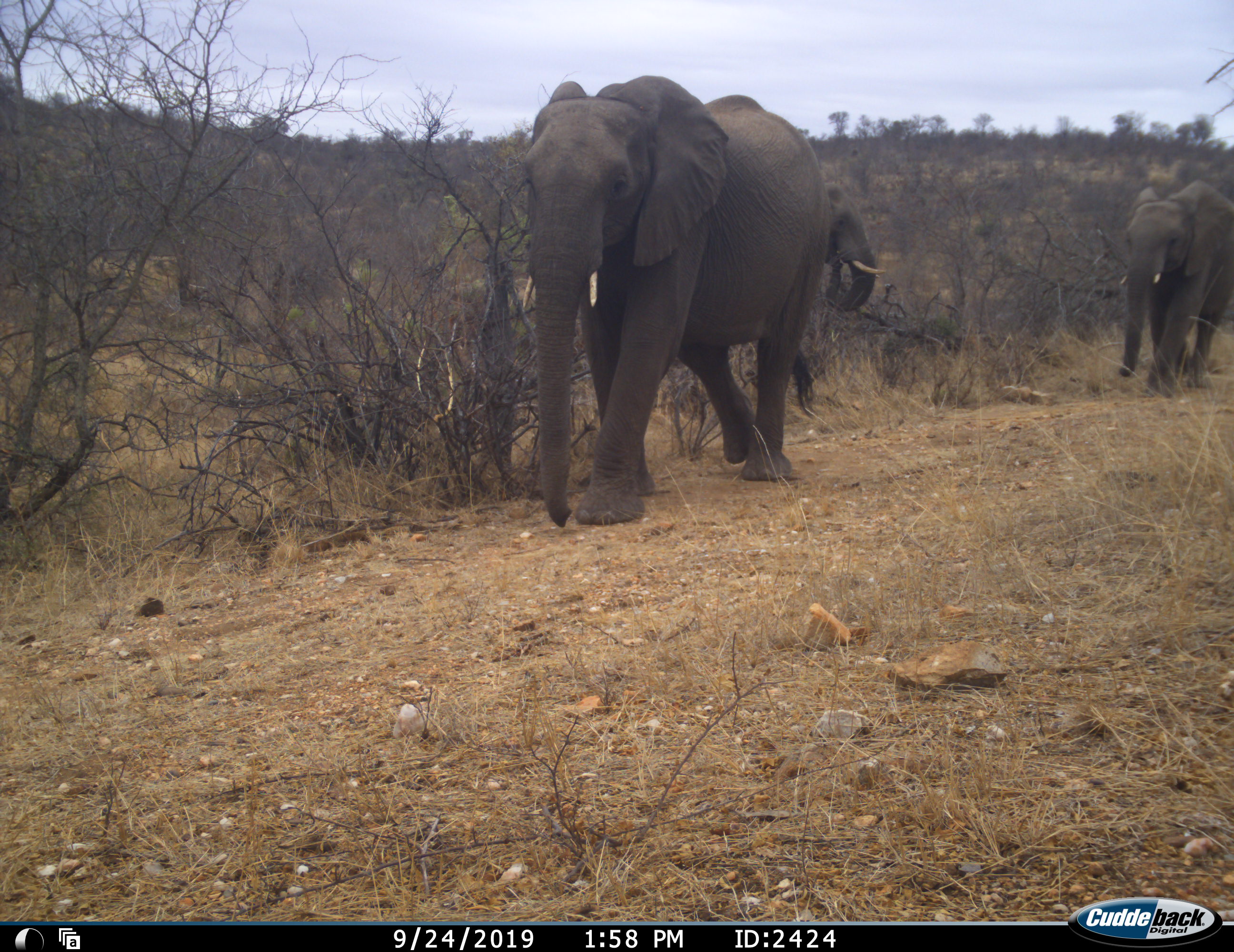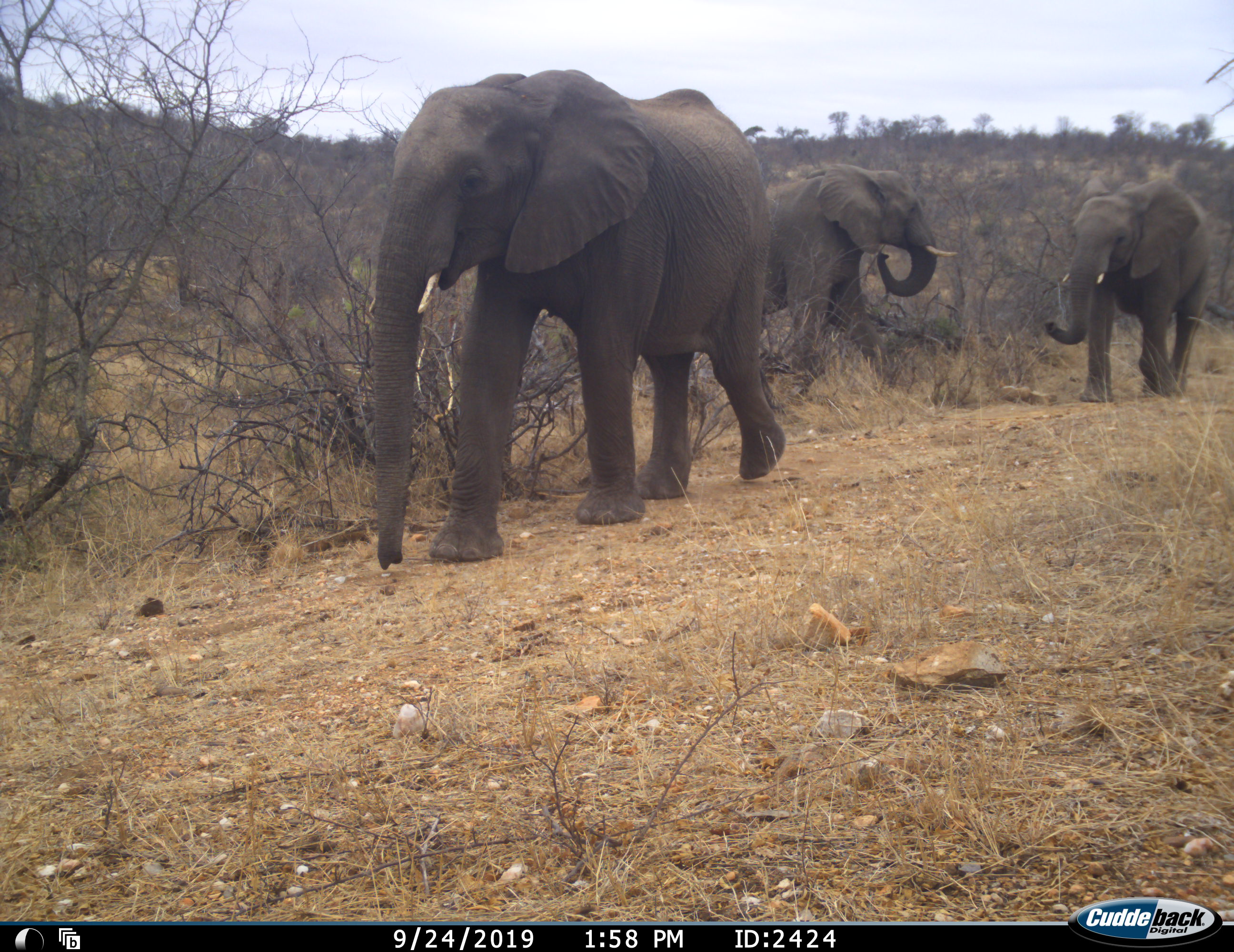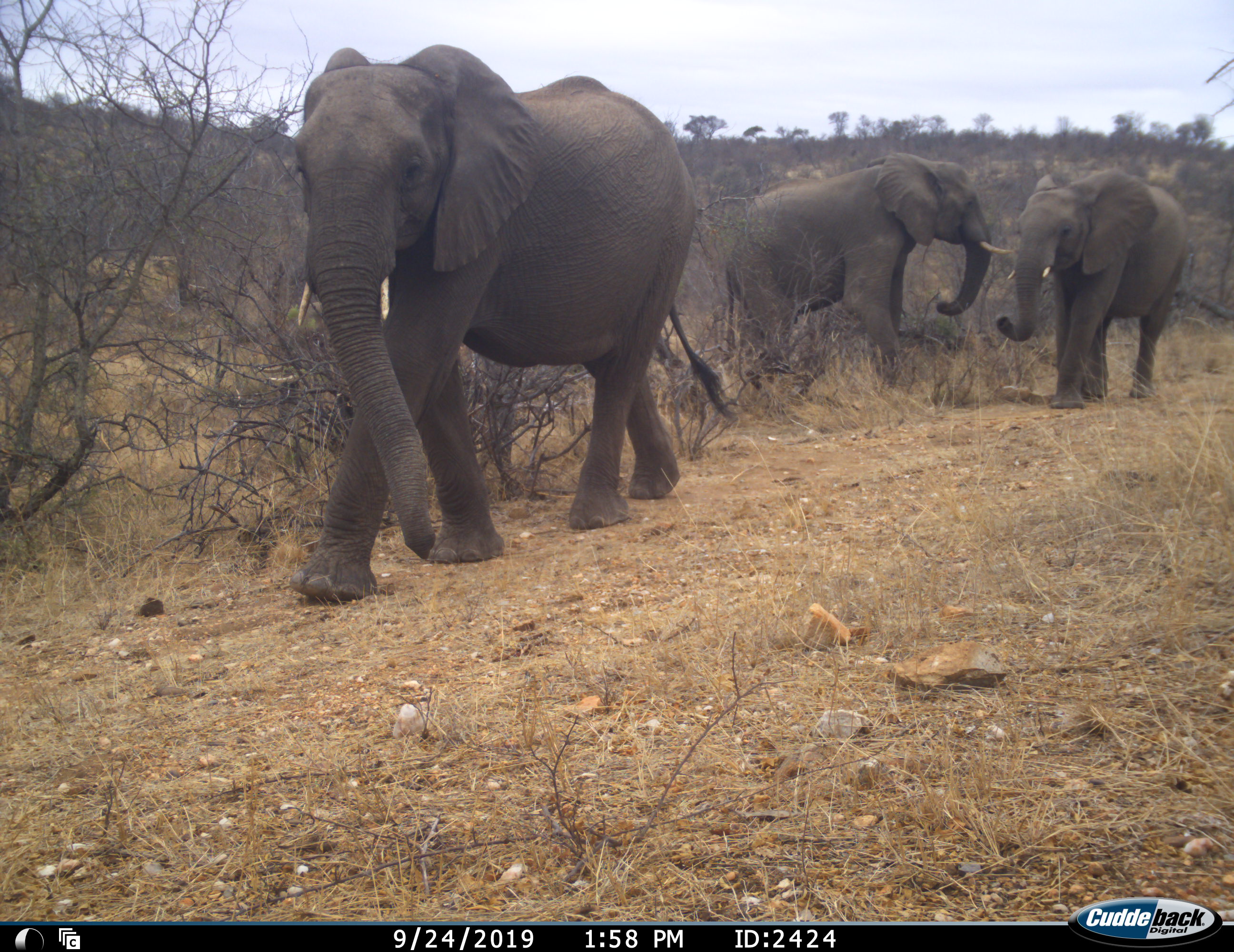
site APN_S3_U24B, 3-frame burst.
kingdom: Animalia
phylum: Chordata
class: Mammalia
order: Proboscidea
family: Elephantidae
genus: Loxodonta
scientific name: Loxodonta africana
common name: african bush elephant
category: elephant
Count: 3.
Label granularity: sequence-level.